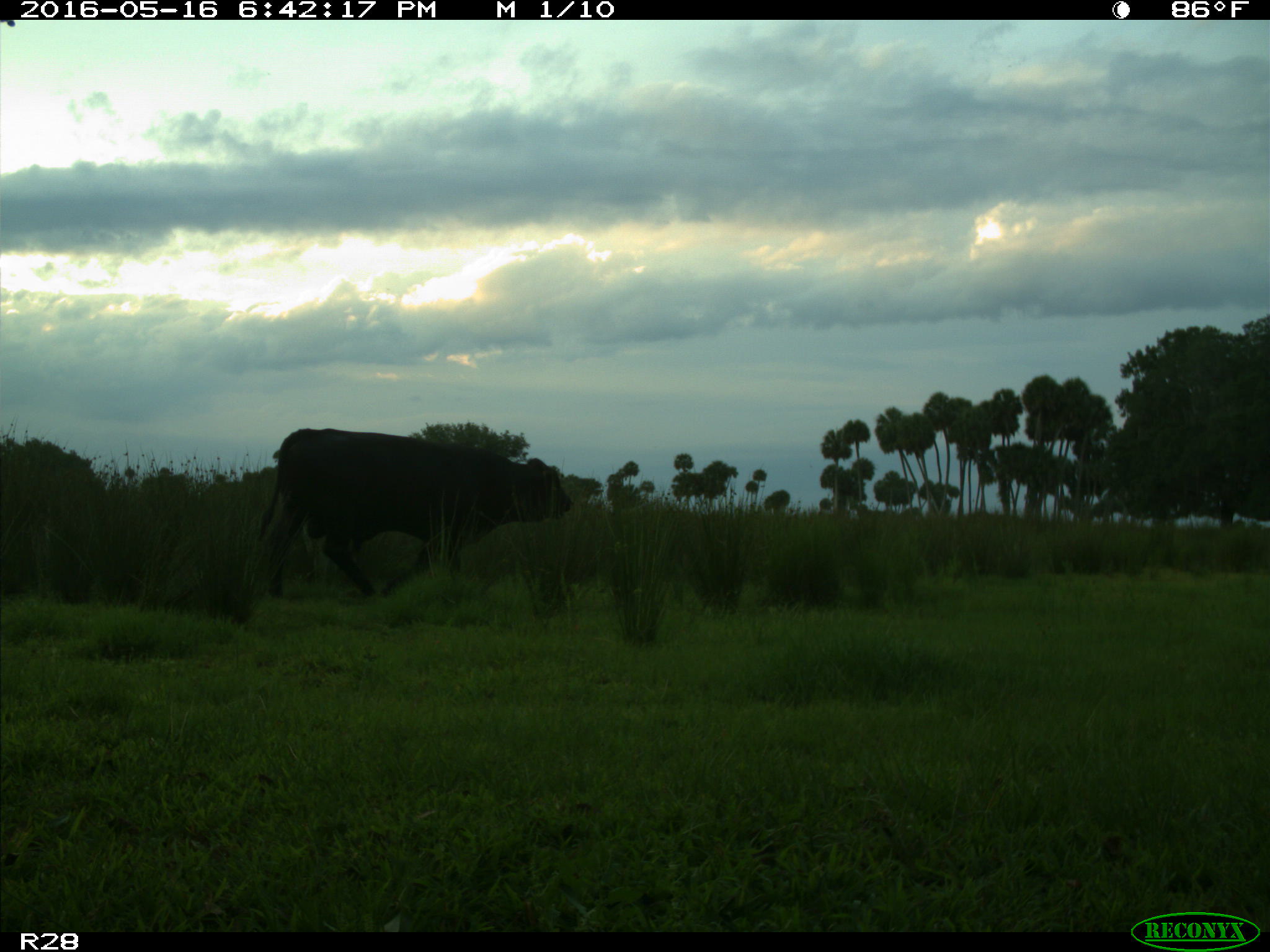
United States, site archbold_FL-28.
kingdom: Animalia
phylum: Chordata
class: Mammalia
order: Artiodactyla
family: Bovidae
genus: Bos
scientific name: Bos taurus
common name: domestic cow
Bos taurus (domestic cow).